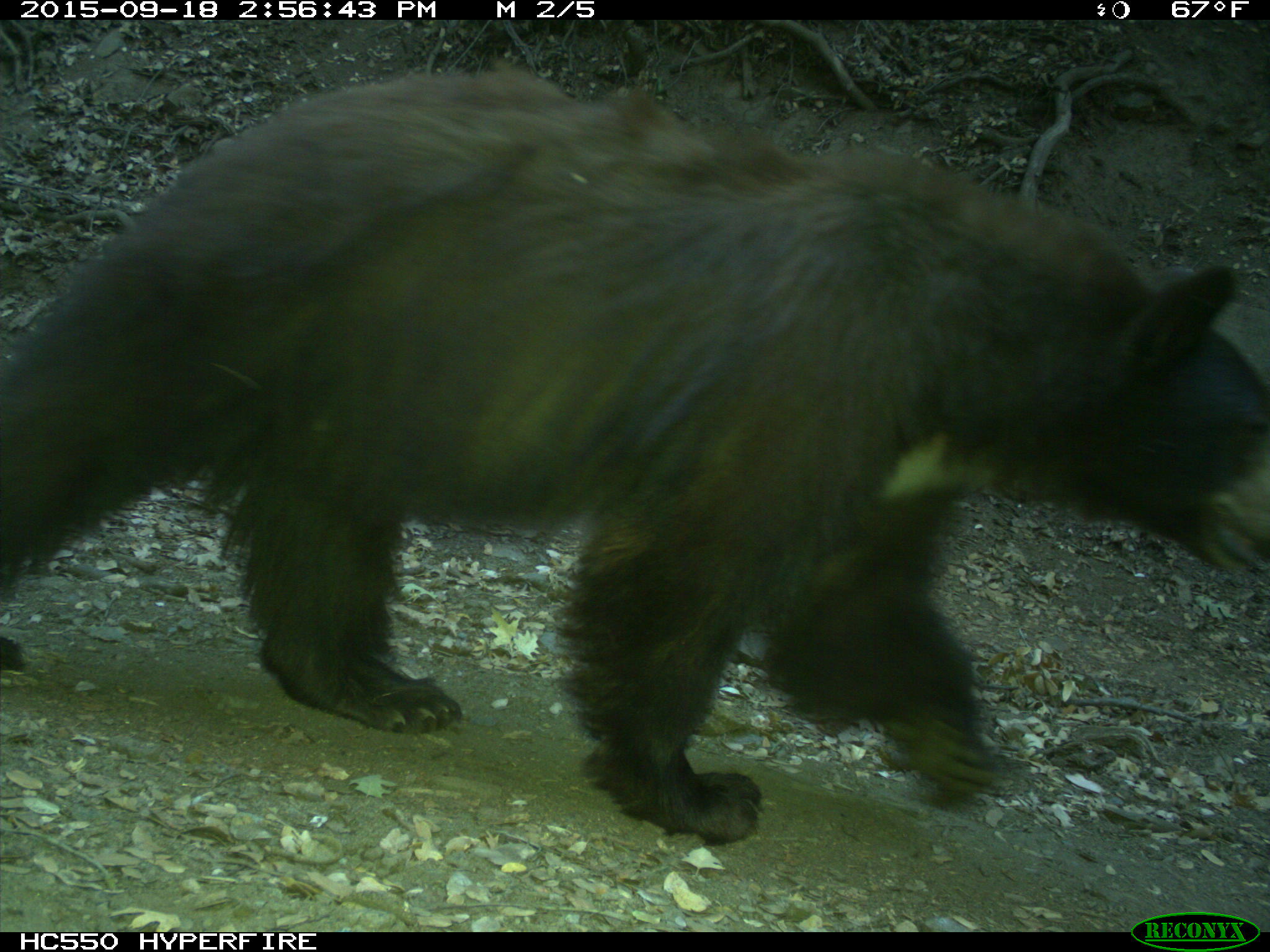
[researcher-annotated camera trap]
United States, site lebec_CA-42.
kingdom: Animalia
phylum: Chordata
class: Mammalia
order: Carnivora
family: Ursidae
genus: Ursus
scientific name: Ursus americanus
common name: american black bear